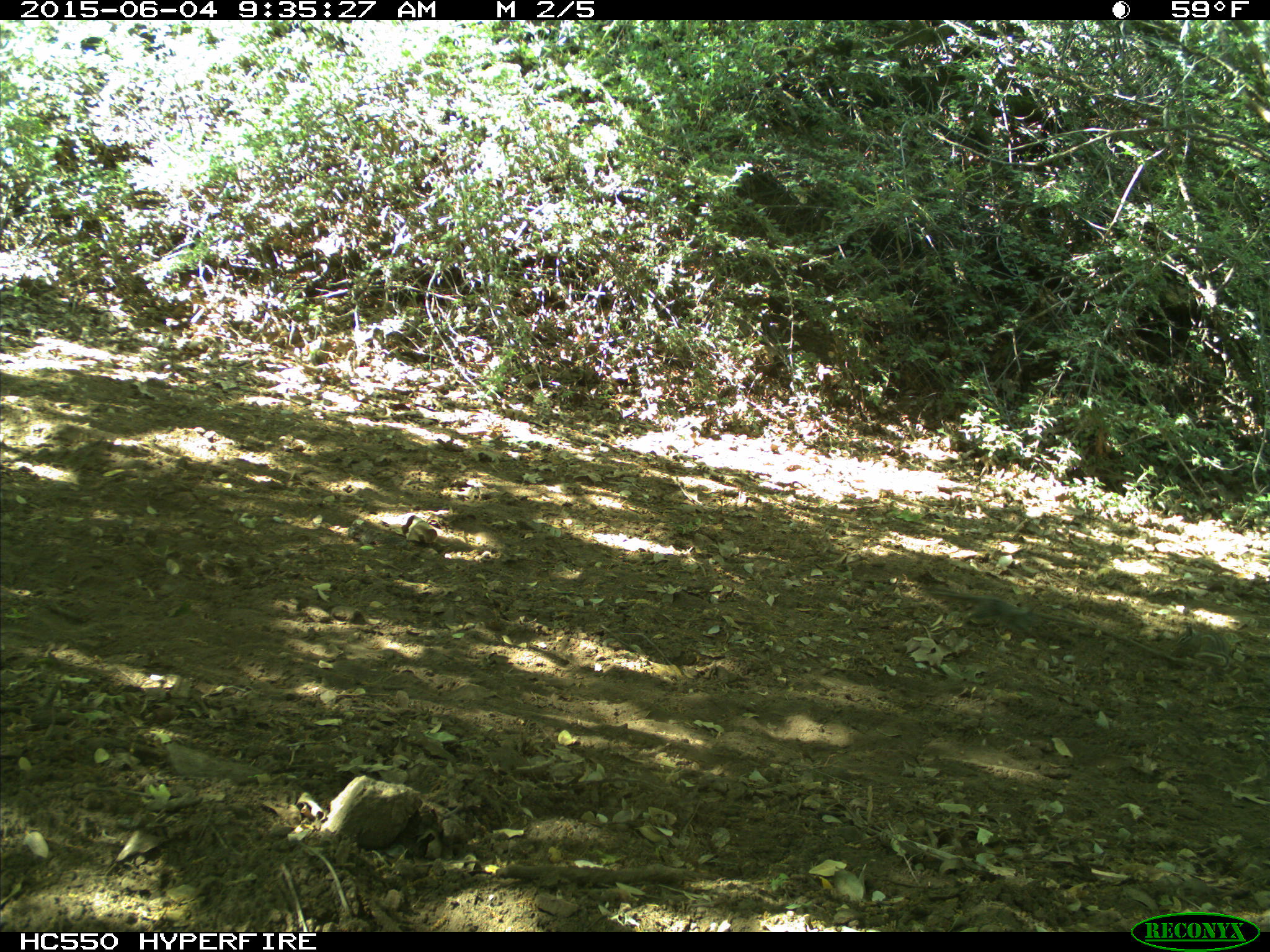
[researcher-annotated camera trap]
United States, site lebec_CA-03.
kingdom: Animalia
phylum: Chordata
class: Mammalia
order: Rodentia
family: Sciuridae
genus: Tamias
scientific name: Tamias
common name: chipmunk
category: unidentified chipmunk